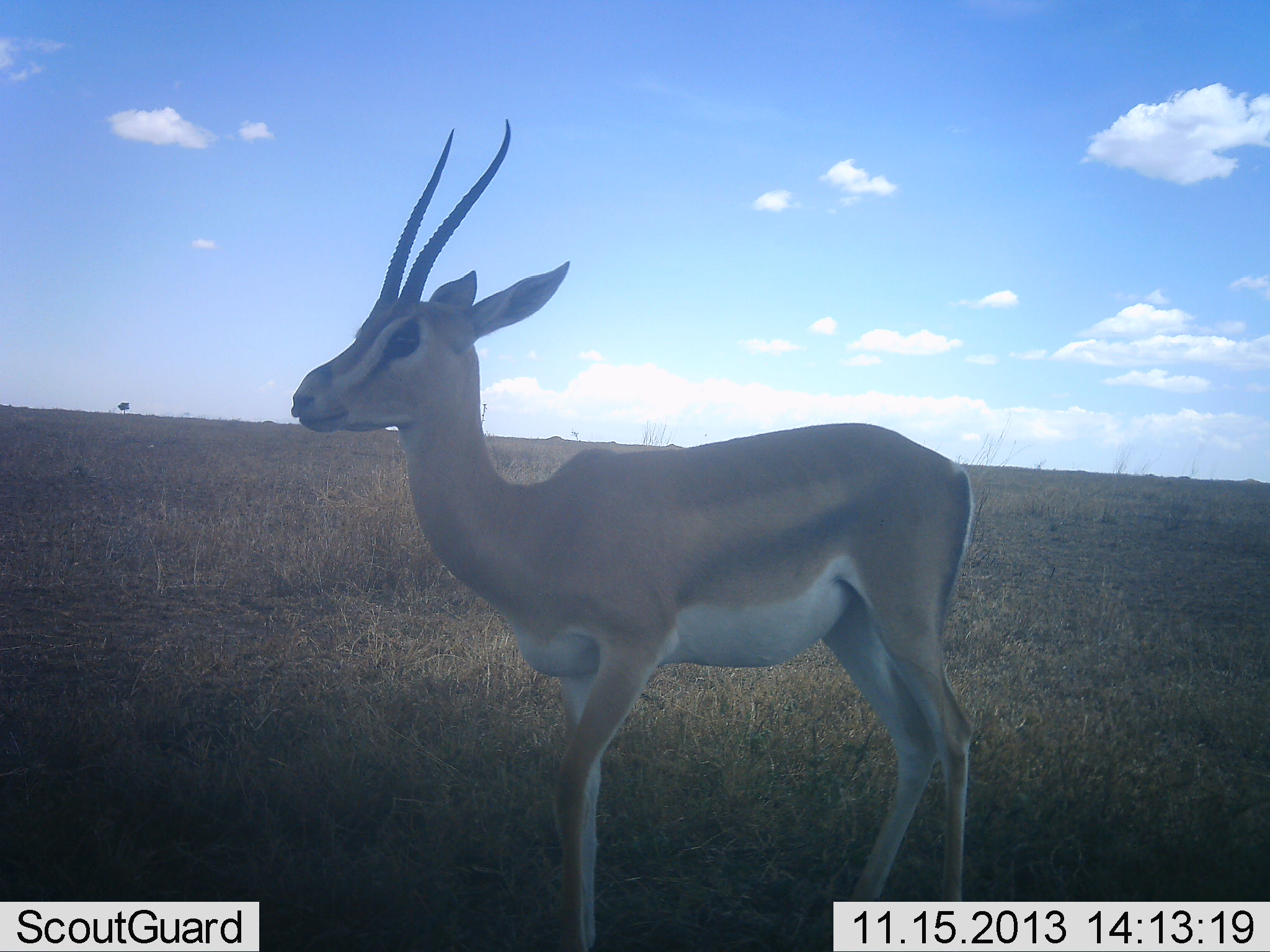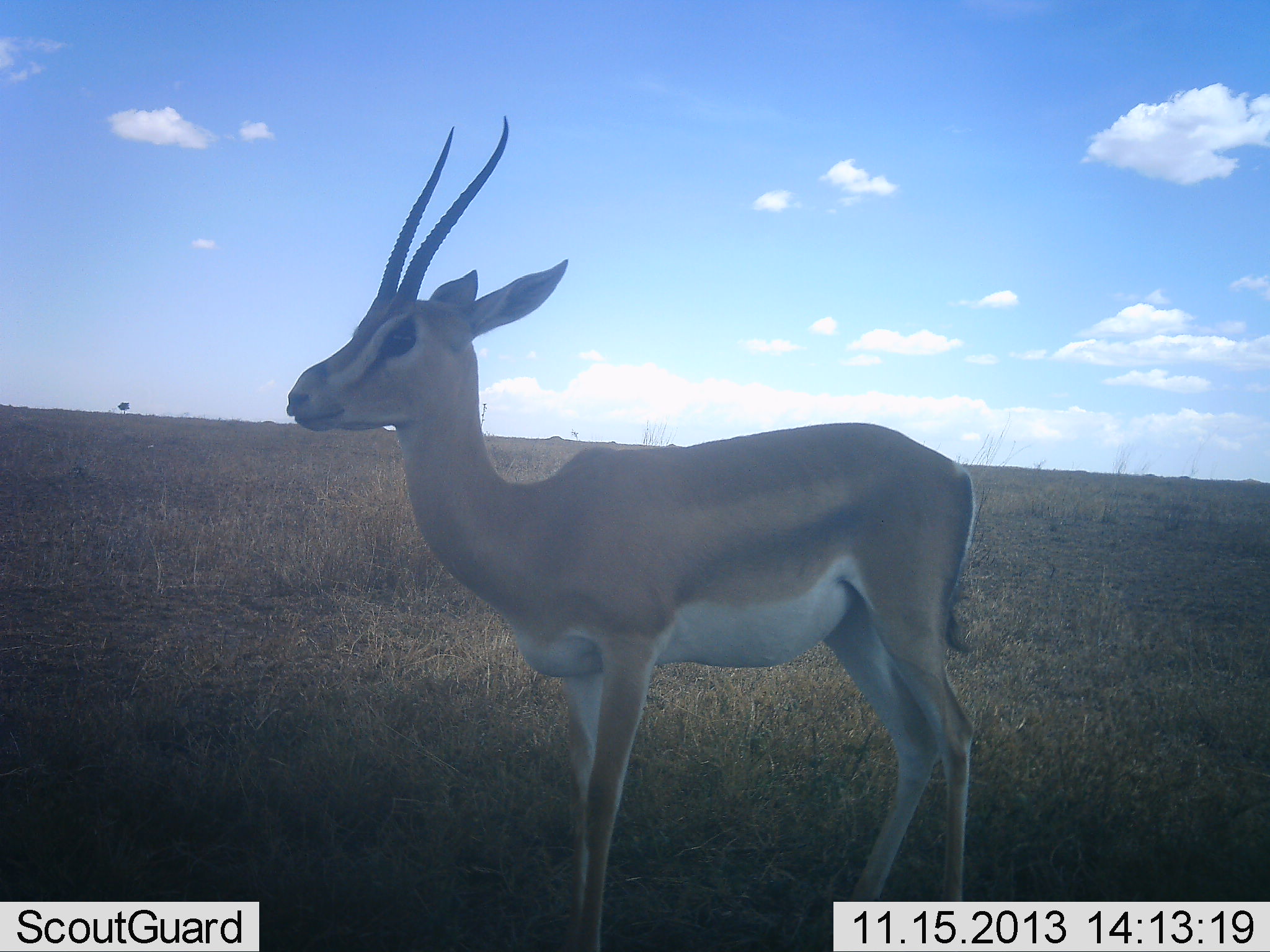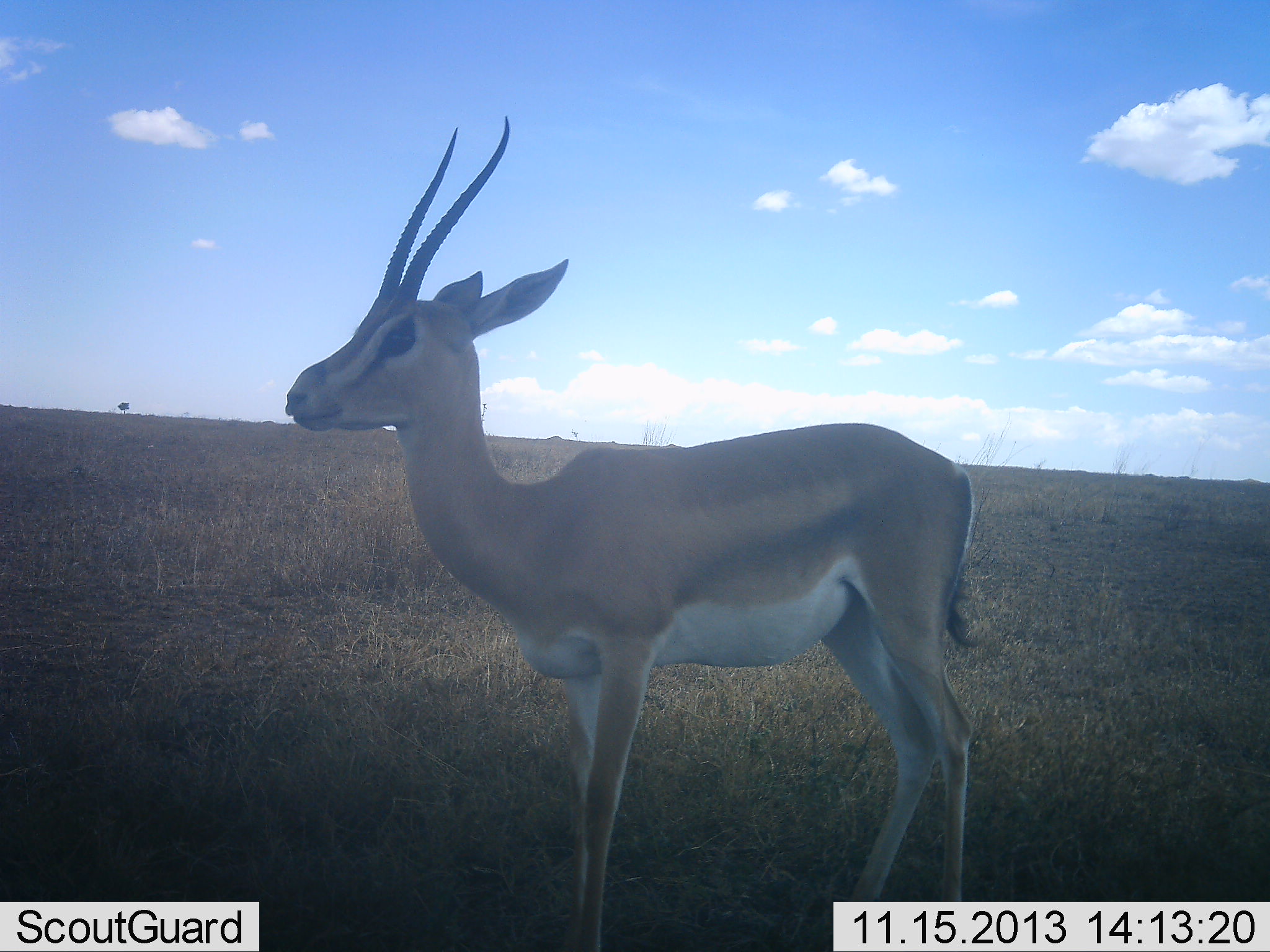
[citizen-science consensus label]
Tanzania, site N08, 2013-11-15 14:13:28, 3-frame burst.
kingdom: Animalia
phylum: Chordata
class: Mammalia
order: Artiodactyla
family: Bovidae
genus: Nanger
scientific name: Nanger granti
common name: grant's gazelle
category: gazellegrants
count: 1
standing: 100%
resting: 0%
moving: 0%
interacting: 0%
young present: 0%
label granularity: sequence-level